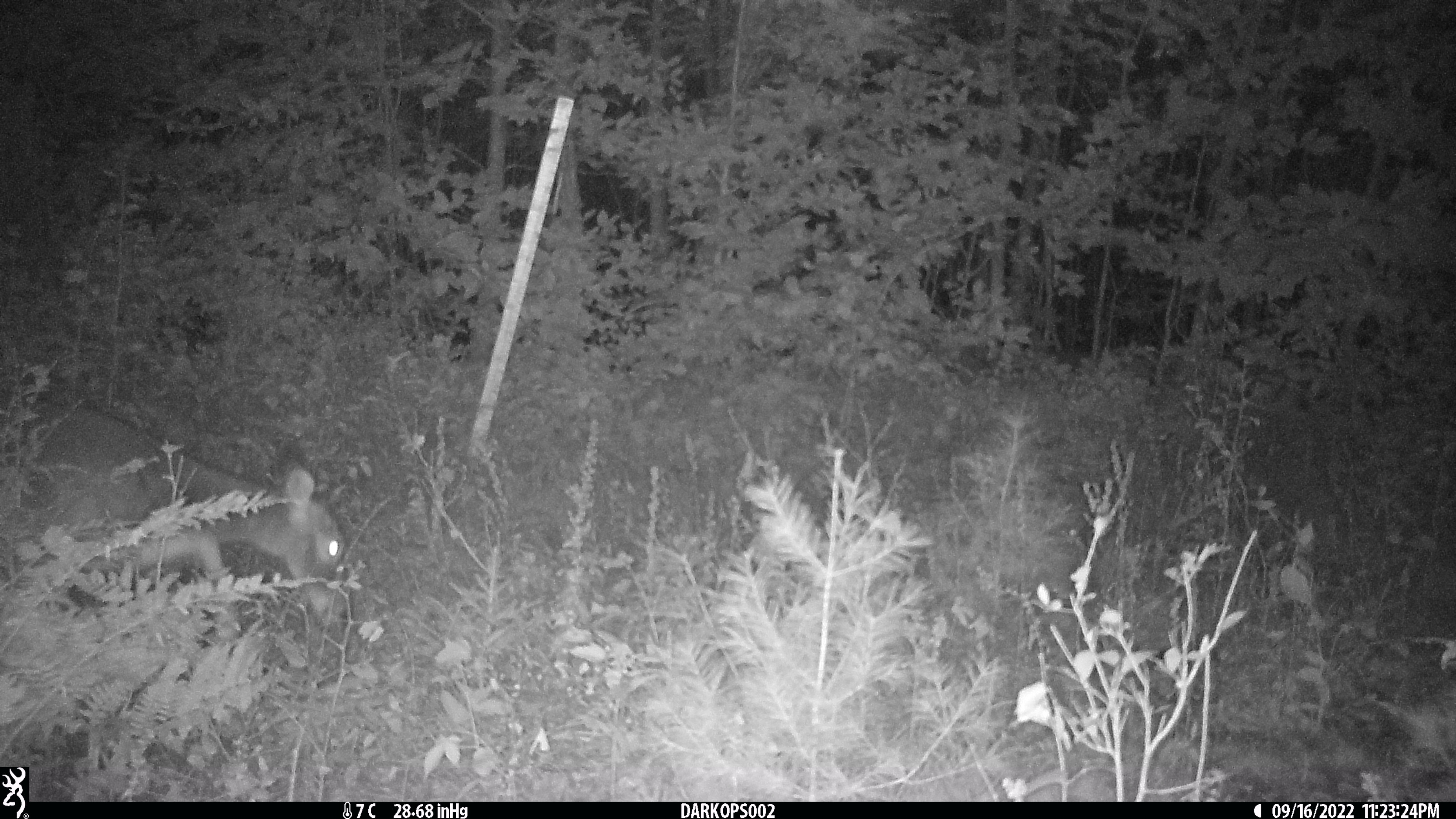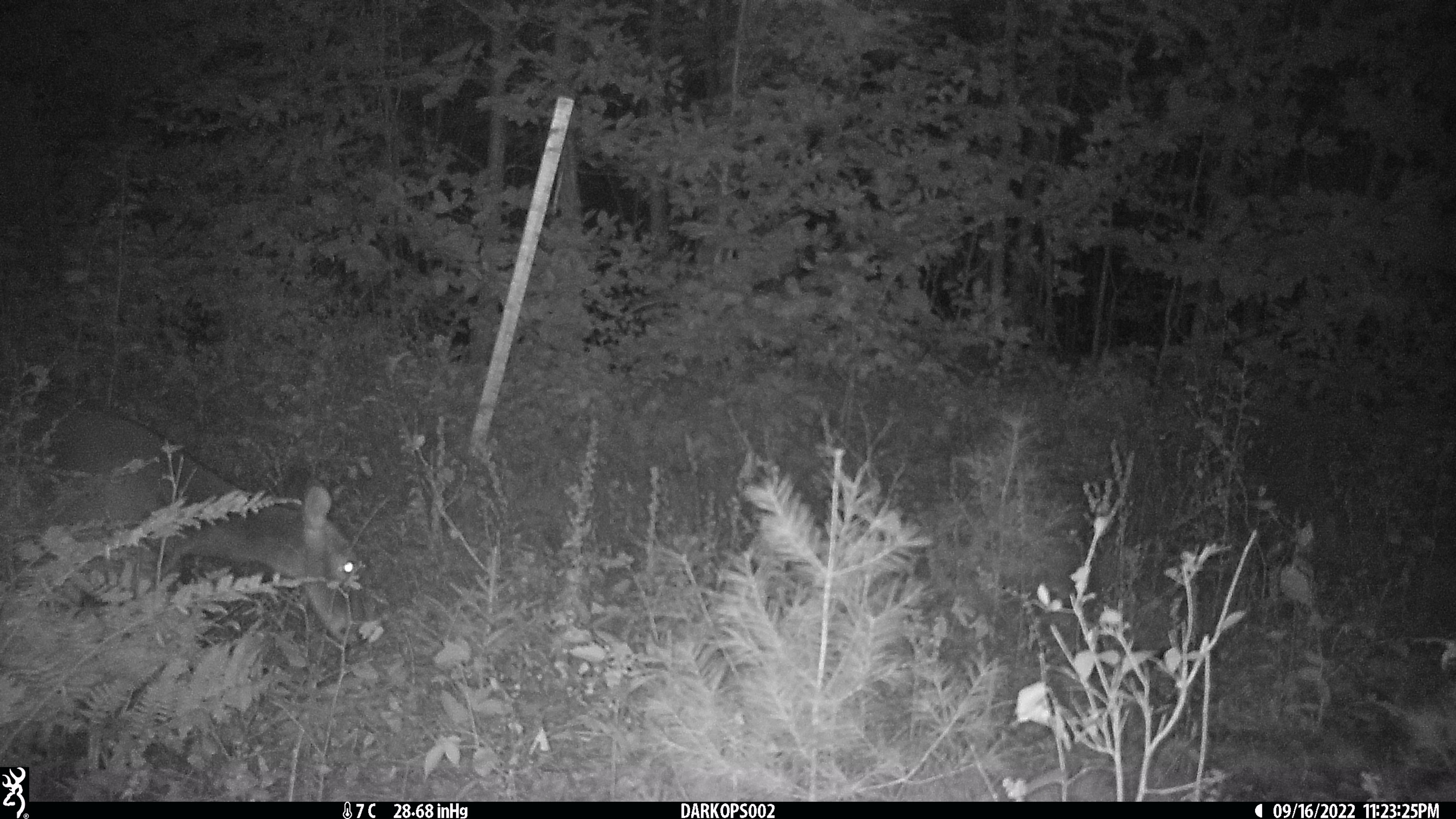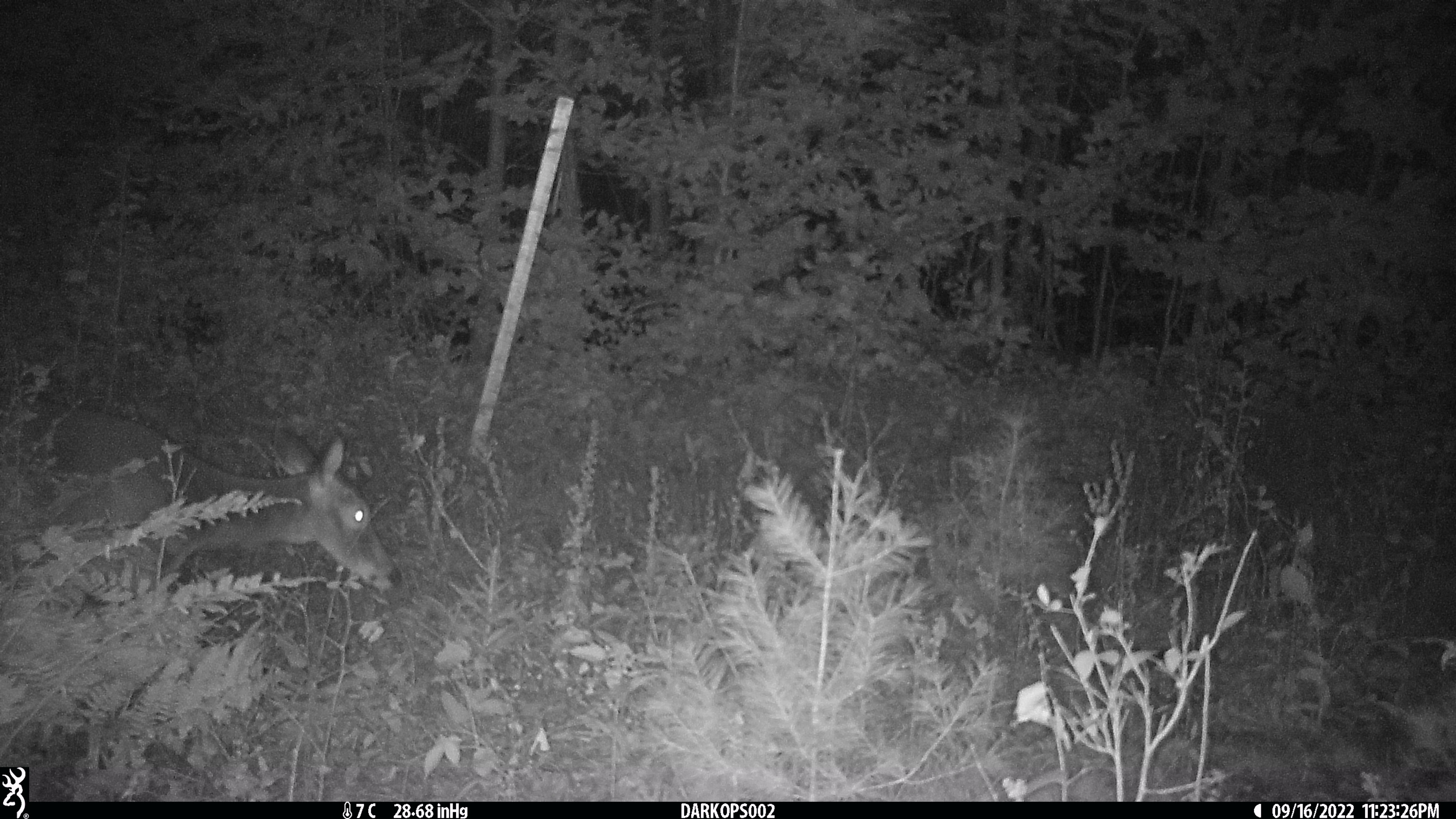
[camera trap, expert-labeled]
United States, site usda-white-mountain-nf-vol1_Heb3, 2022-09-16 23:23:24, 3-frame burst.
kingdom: Animalia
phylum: Chordata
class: Mammalia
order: Artiodactyla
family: Cervidae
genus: Odocoileus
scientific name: Odocoileus virginianus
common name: white-tailed deer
White-tailed deer (Odocoileus virginianus).